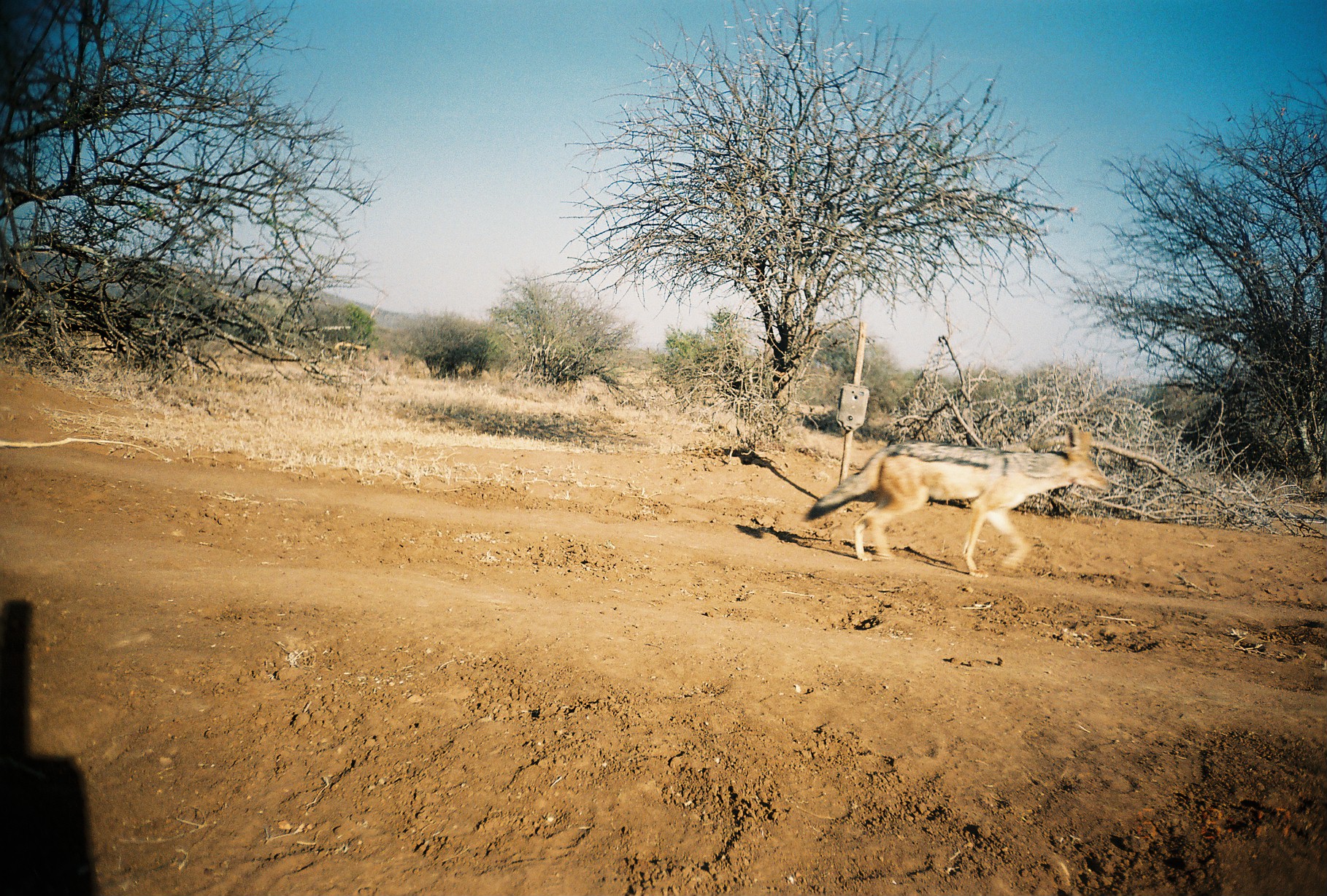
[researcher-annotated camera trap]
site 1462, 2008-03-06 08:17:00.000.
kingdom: Animalia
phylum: Chordata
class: Mammalia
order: Carnivora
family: Canidae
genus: Lupulella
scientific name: Lupulella mesomelas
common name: black-backed jackal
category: canis mesomelas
Canis mesomelas (black-backed jackal) (Lupulella mesomelas), count 1.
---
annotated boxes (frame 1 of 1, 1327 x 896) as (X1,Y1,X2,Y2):
canis mesomelas: (798,422,1113,579)